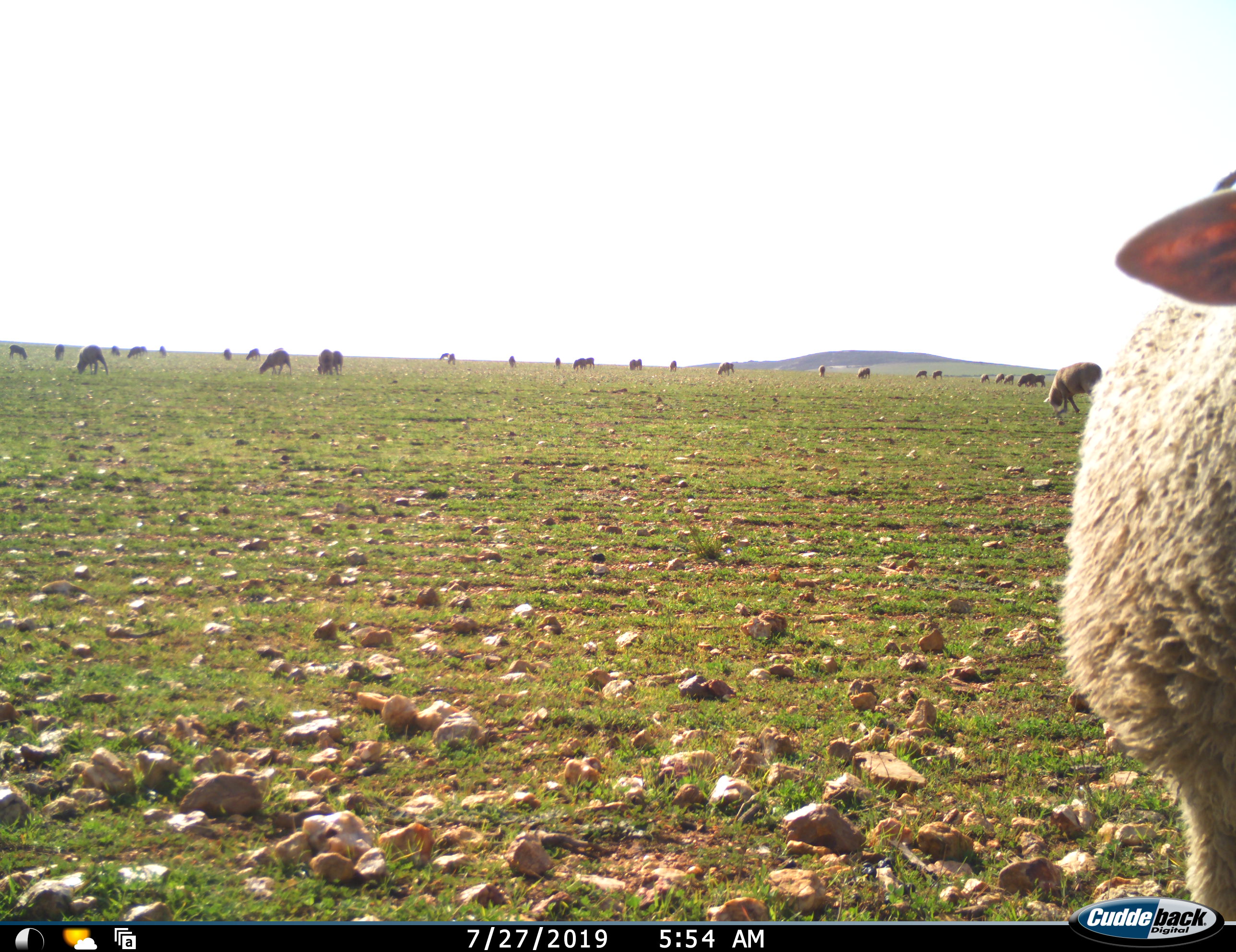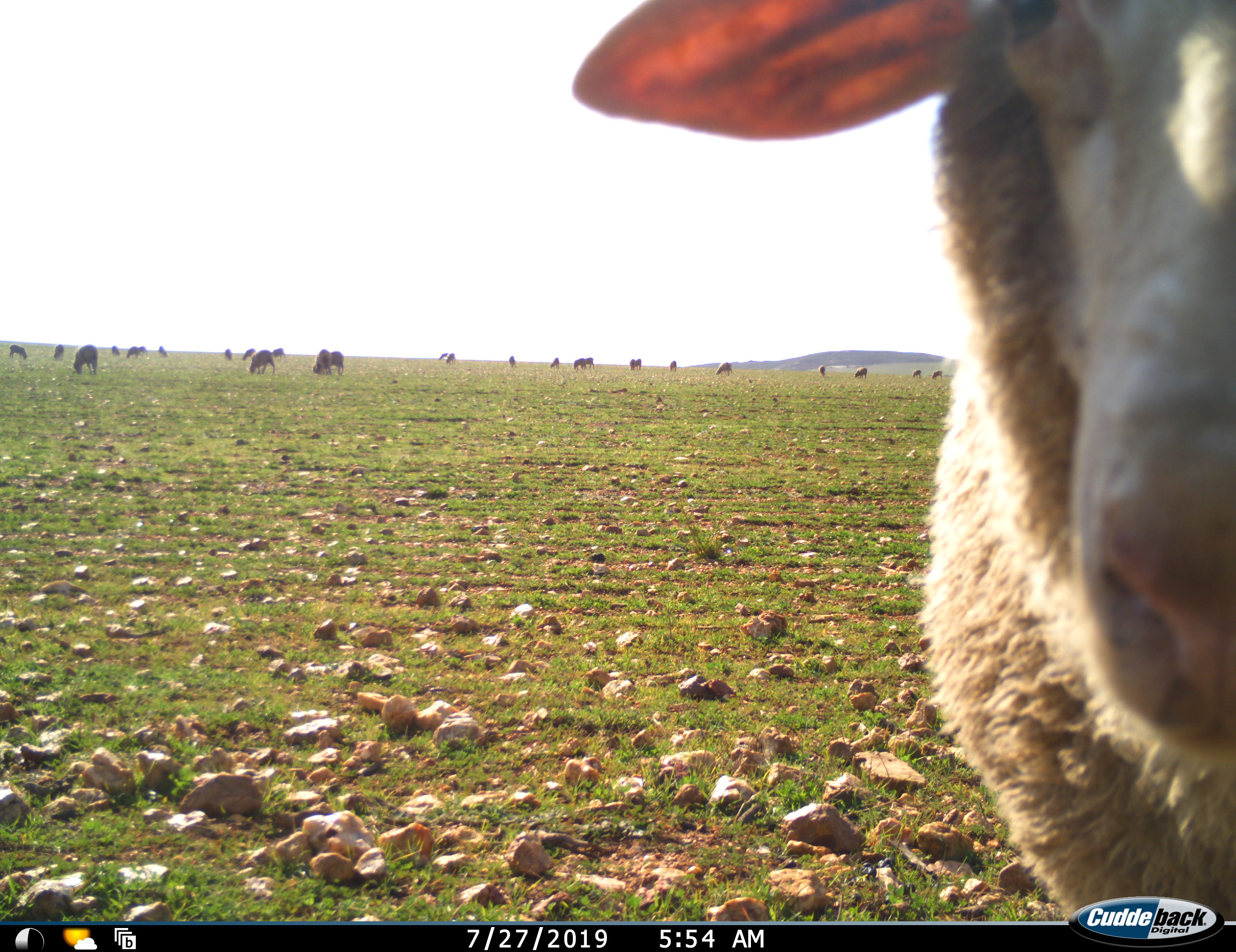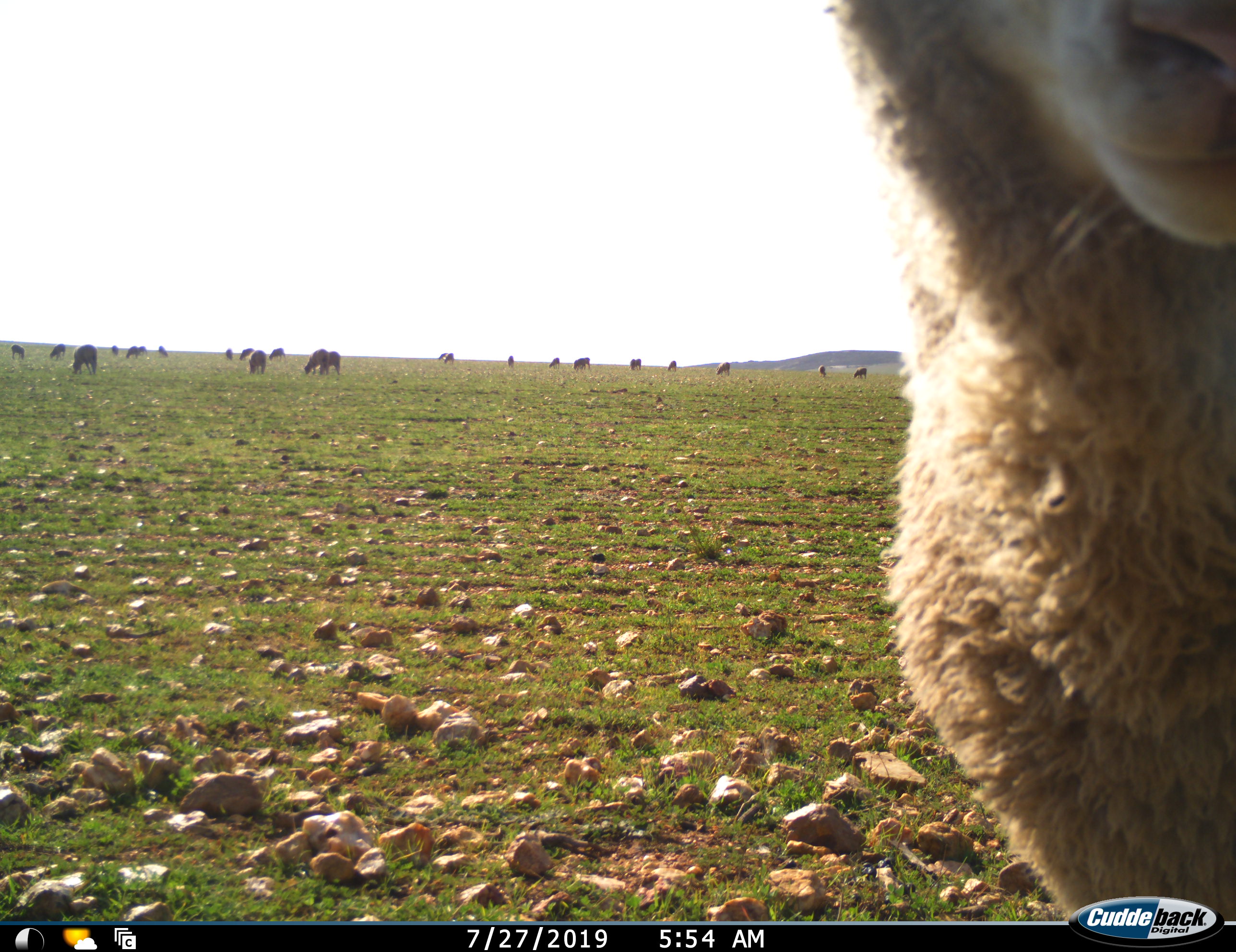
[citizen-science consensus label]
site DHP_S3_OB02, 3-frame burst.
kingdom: Animalia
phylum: Chordata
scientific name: Vertebrata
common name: domestic animal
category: domesticanimal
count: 11-50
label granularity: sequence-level